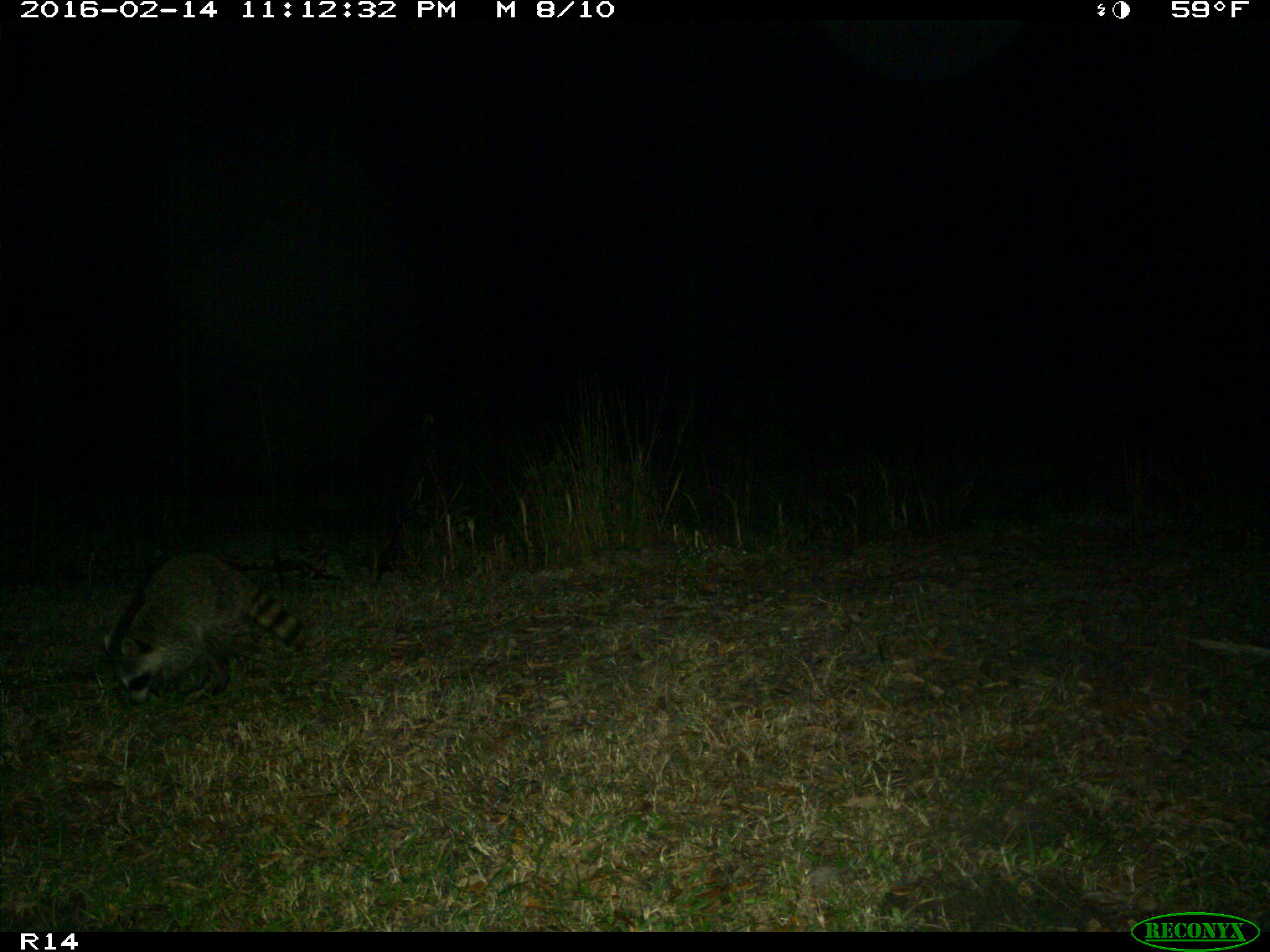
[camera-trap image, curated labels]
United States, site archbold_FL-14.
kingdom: Animalia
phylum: Chordata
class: Mammalia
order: Carnivora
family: Procyonidae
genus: Procyon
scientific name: Procyon lotor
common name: common raccoon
Procyon lotor (common raccoon).